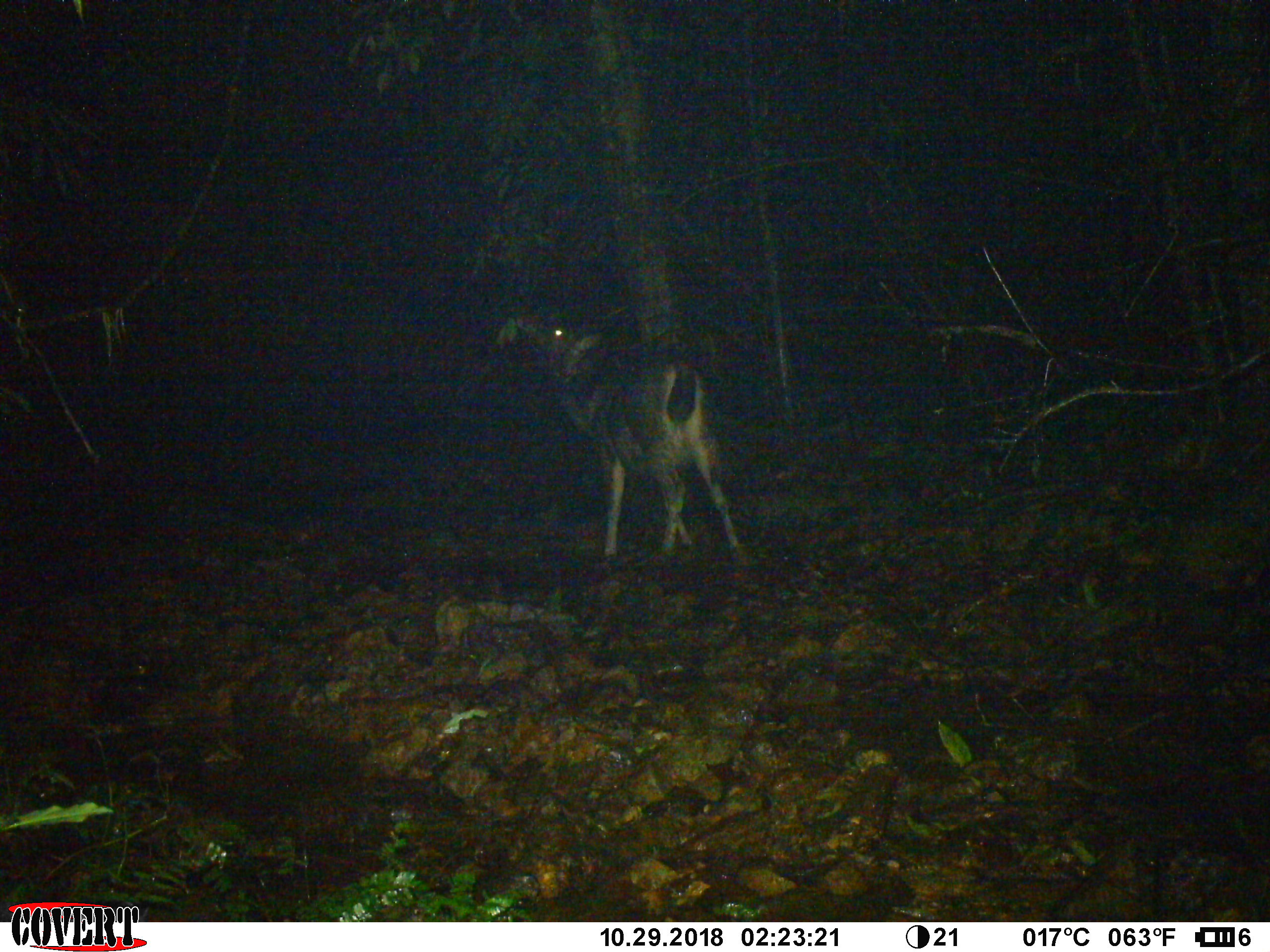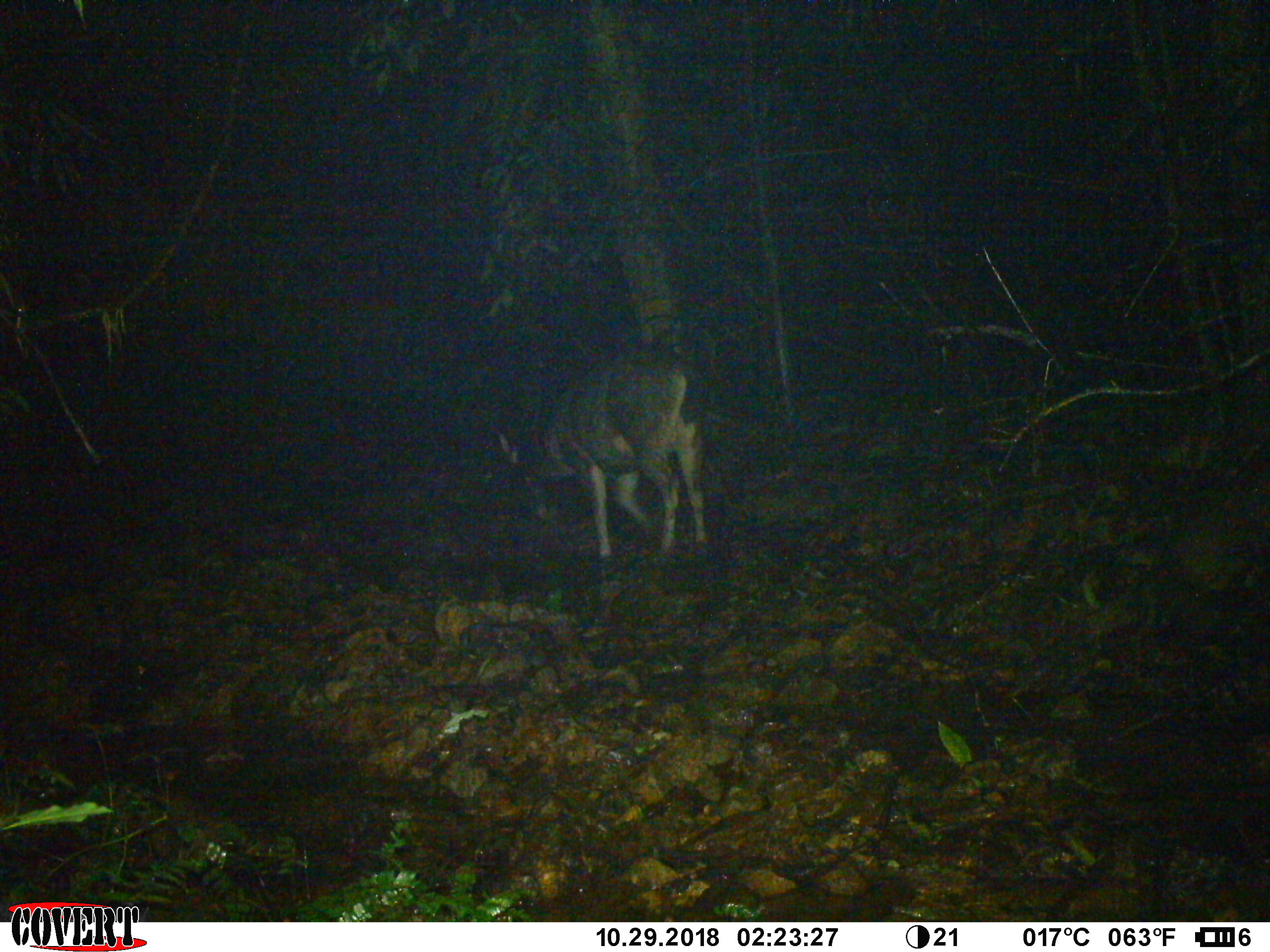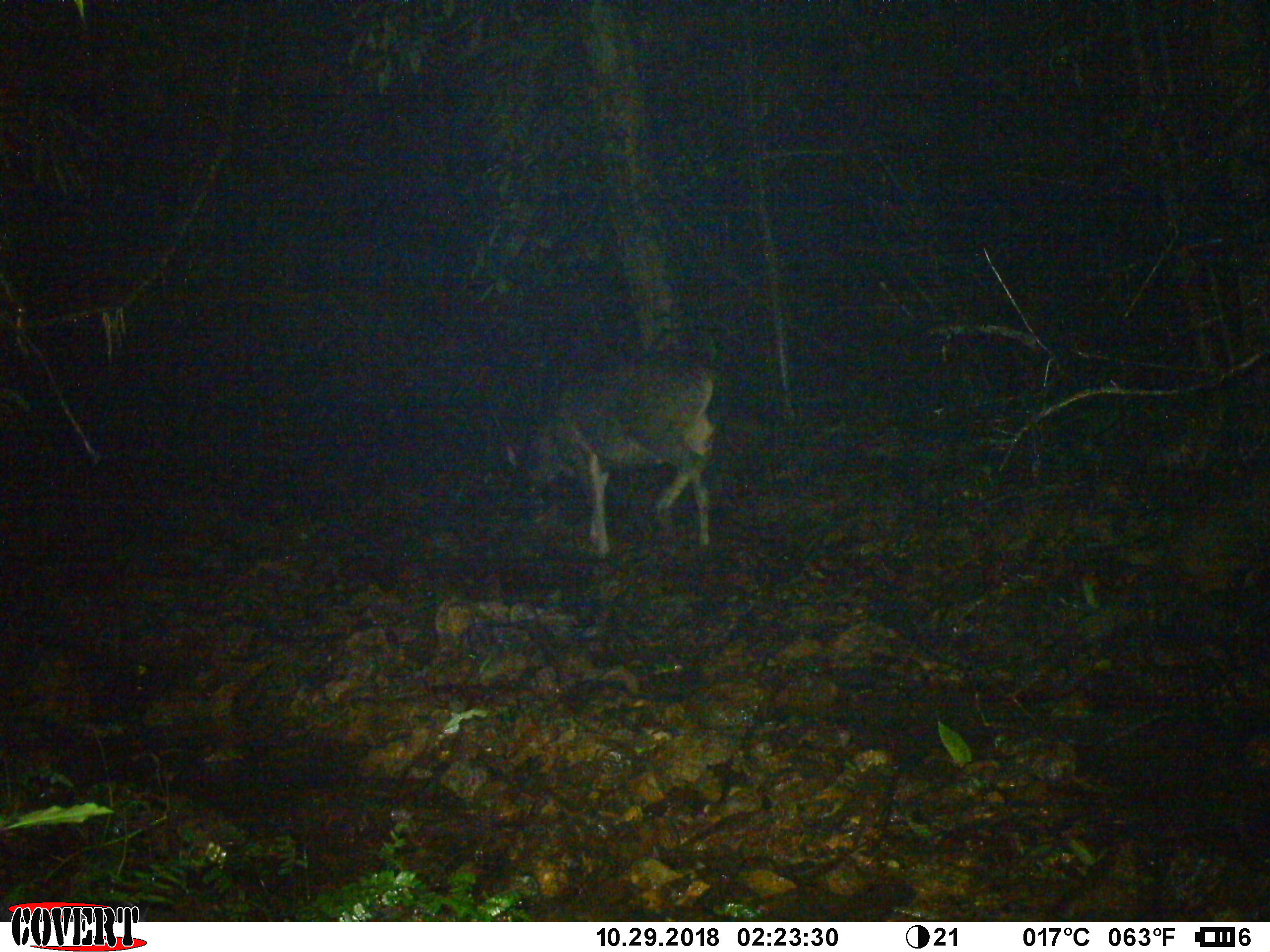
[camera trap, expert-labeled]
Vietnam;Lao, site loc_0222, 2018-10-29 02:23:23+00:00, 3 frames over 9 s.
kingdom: Animalia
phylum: Chordata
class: Mammalia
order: Artiodactyla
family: Cervidae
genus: Rusa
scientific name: Rusa unicolor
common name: sambar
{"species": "sambar (Rusa unicolor)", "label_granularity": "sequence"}